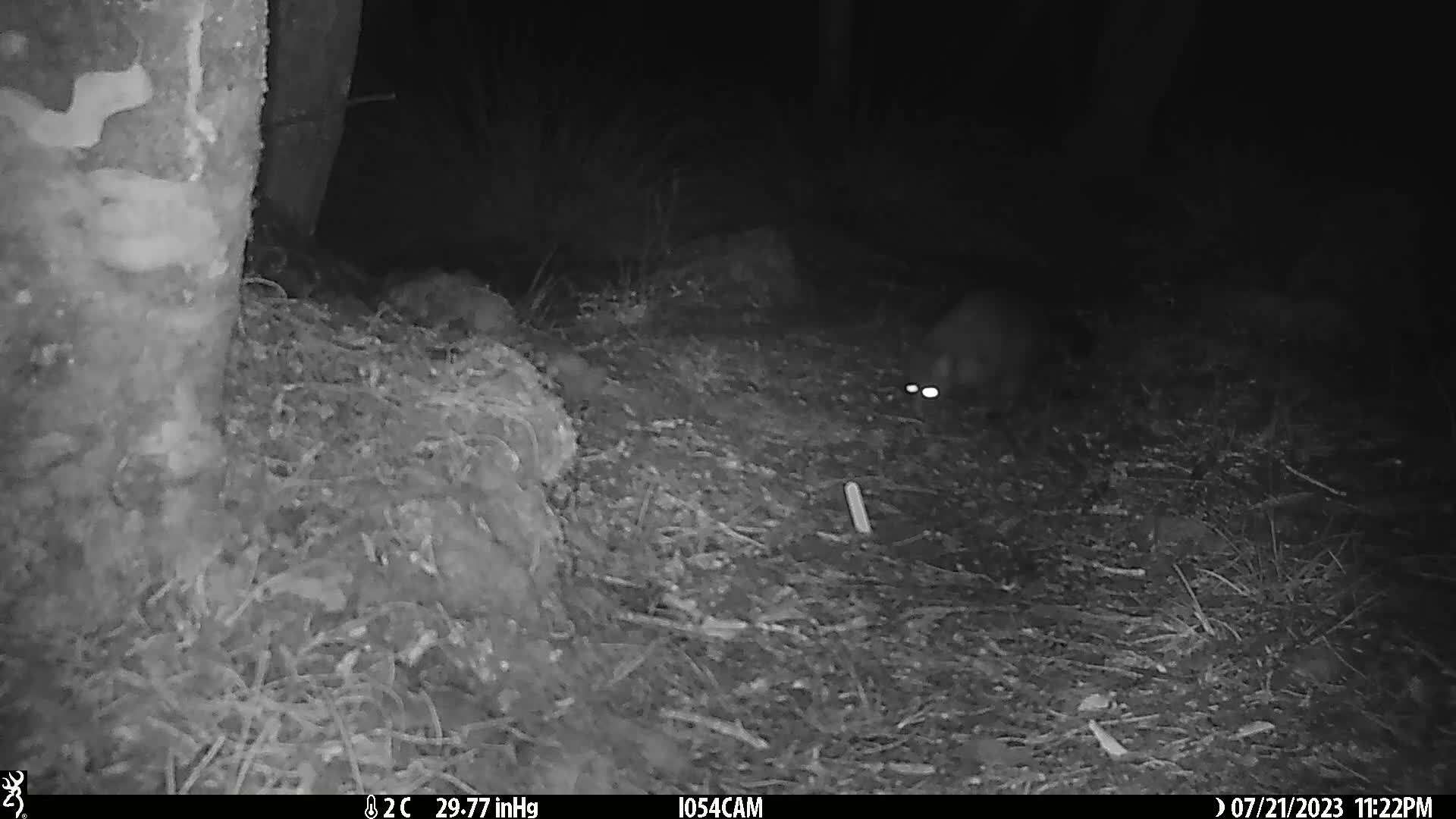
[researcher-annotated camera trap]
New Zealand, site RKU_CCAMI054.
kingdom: Animalia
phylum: Chordata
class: Mammalia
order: Diprotodontia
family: Phalangeridae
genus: Trichosurus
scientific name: Trichosurus vulpecula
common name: common brushtail possum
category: possum